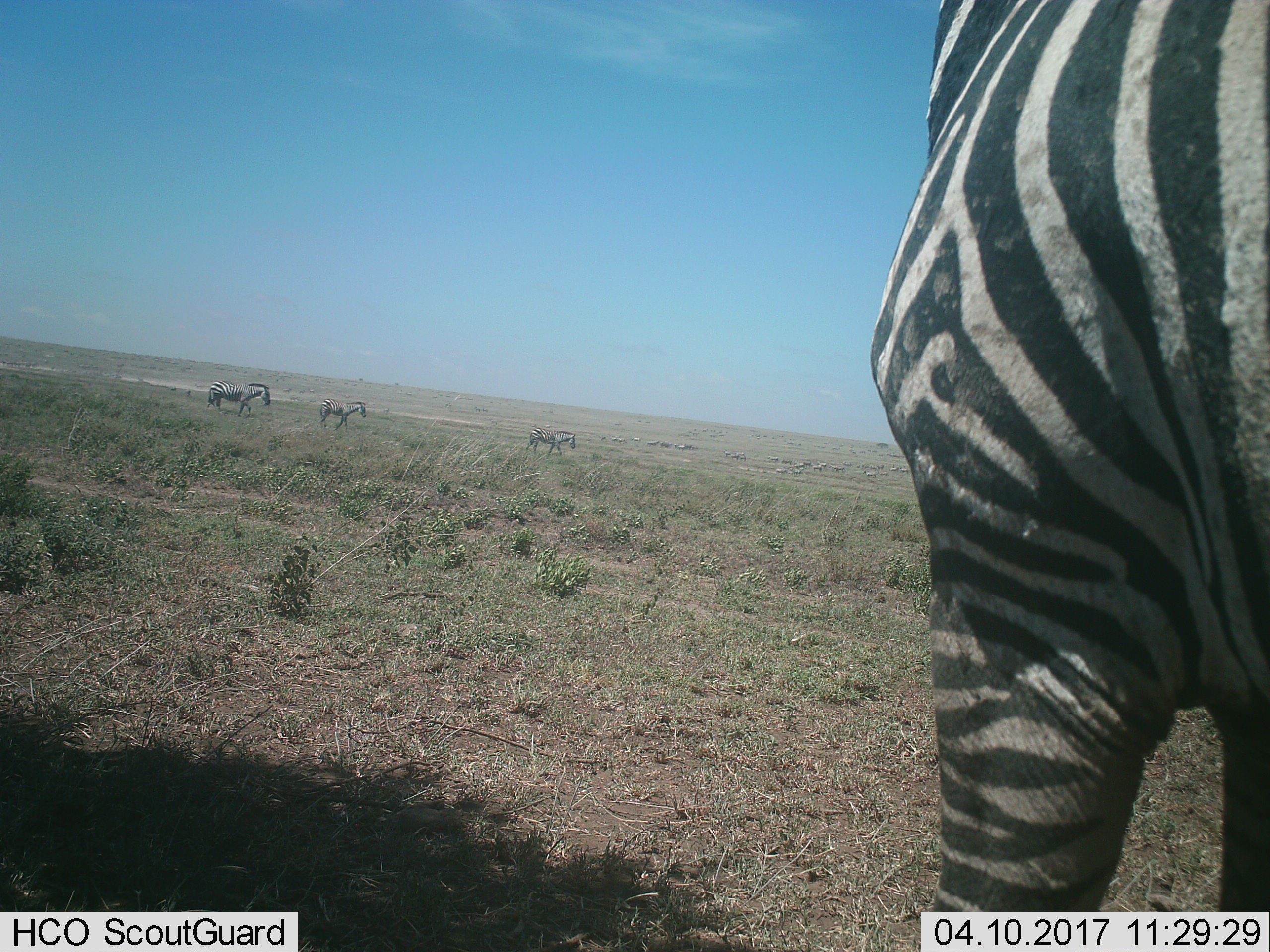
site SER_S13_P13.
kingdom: Animalia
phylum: Chordata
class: Mammalia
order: Perissodactyla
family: Equidae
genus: Equus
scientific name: Equus quagga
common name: plains zebra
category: zebraplains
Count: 11-50.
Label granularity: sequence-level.